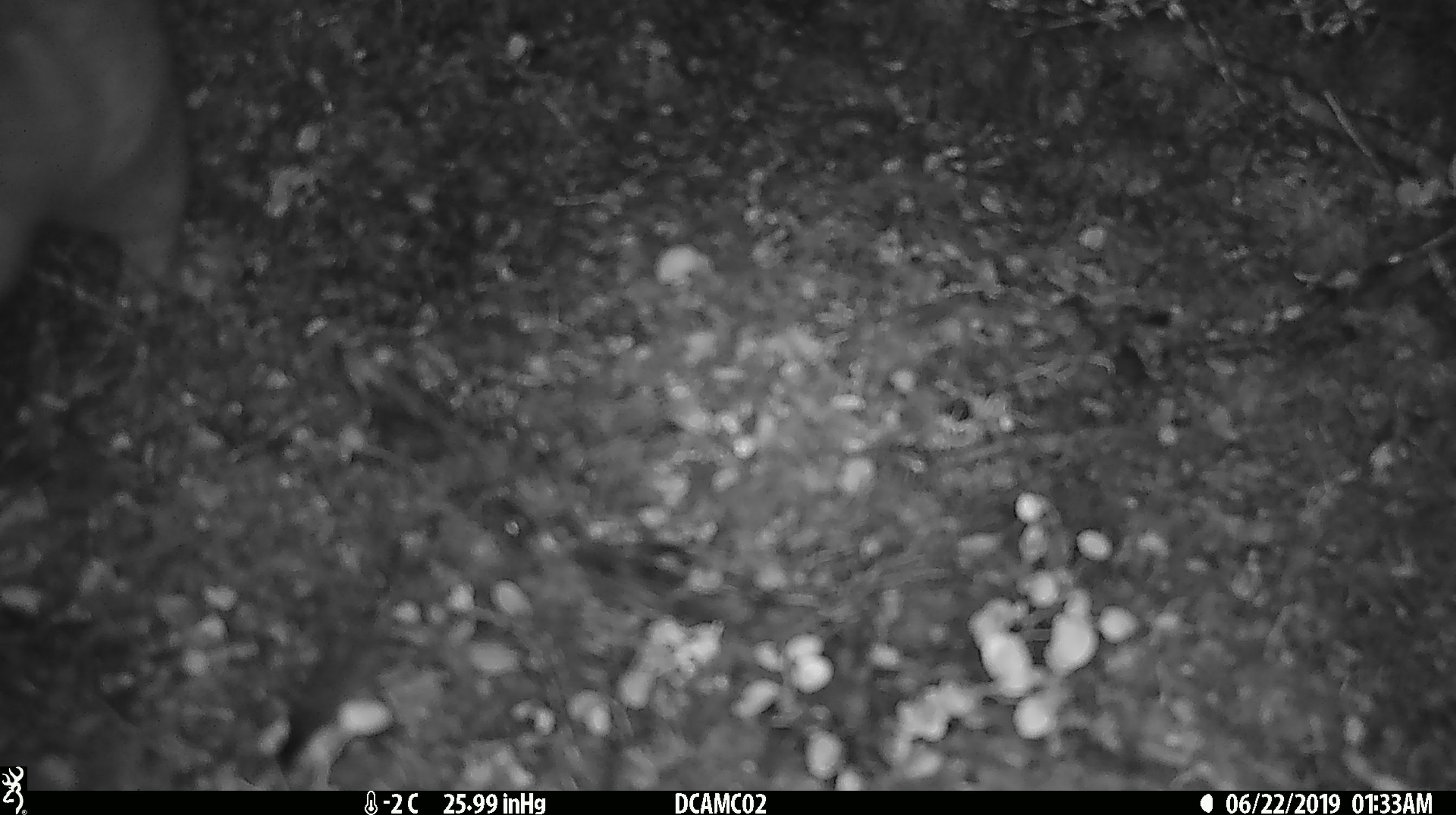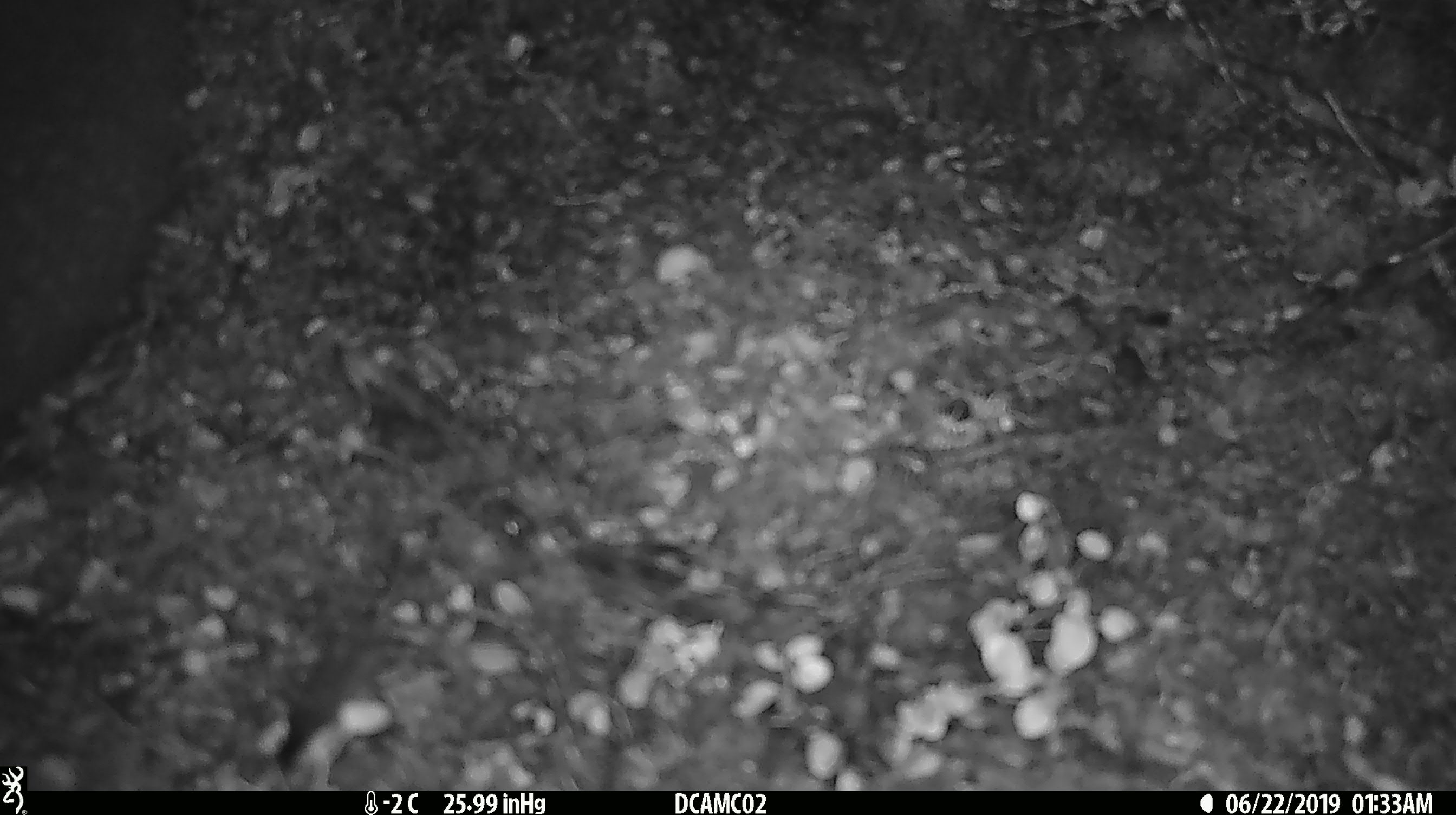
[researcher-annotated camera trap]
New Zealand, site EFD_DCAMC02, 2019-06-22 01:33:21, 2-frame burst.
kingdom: Animalia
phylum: Chordata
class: Mammalia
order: Diprotodontia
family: Phalangeridae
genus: Trichosurus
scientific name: Trichosurus vulpecula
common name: common brushtail possum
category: possum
Possum (common brushtail possum) (Trichosurus vulpecula).